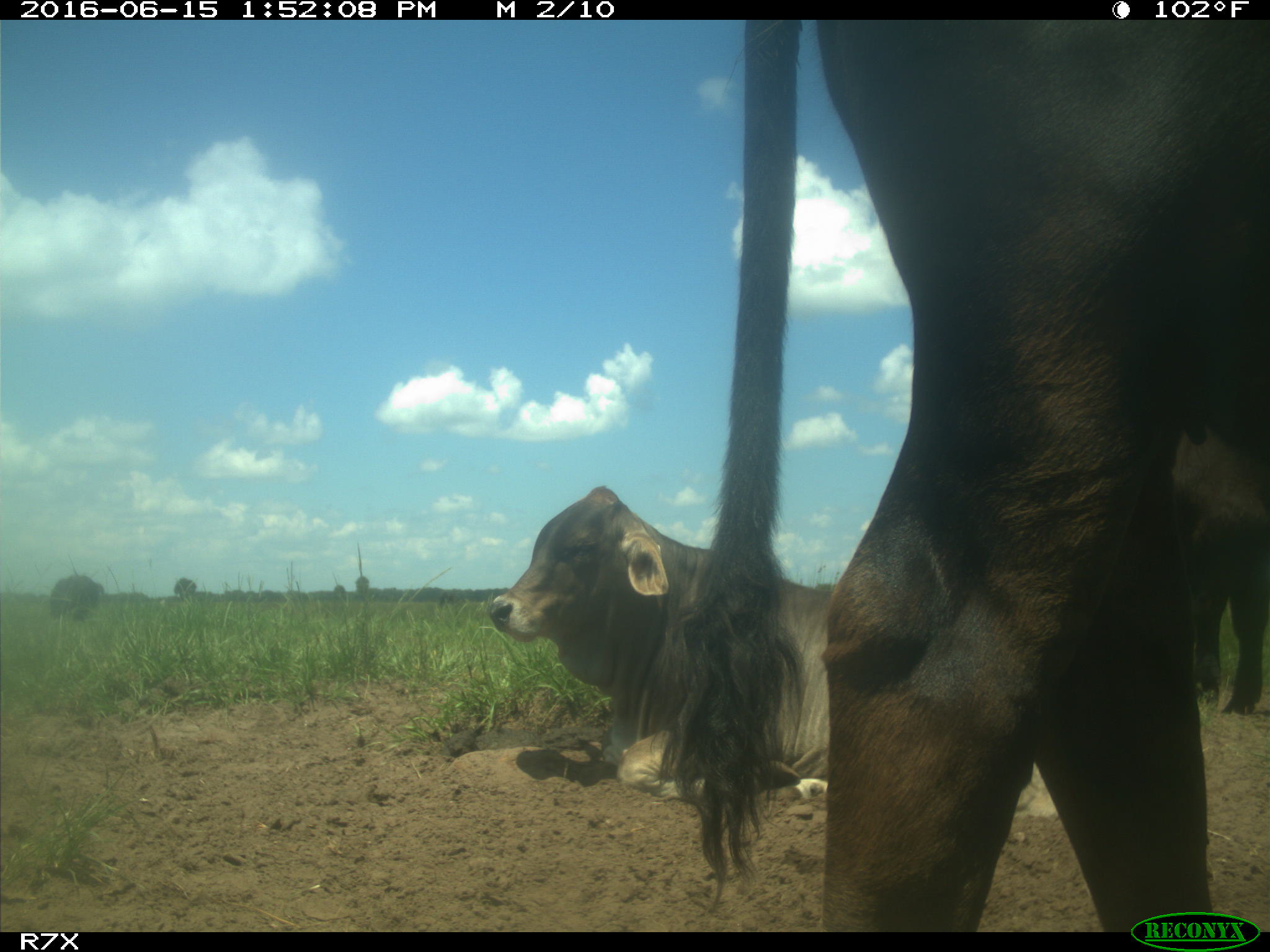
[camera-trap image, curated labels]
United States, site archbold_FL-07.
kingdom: Animalia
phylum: Chordata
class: Mammalia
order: Artiodactyla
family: Bovidae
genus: Bos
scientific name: Bos taurus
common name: domestic cow